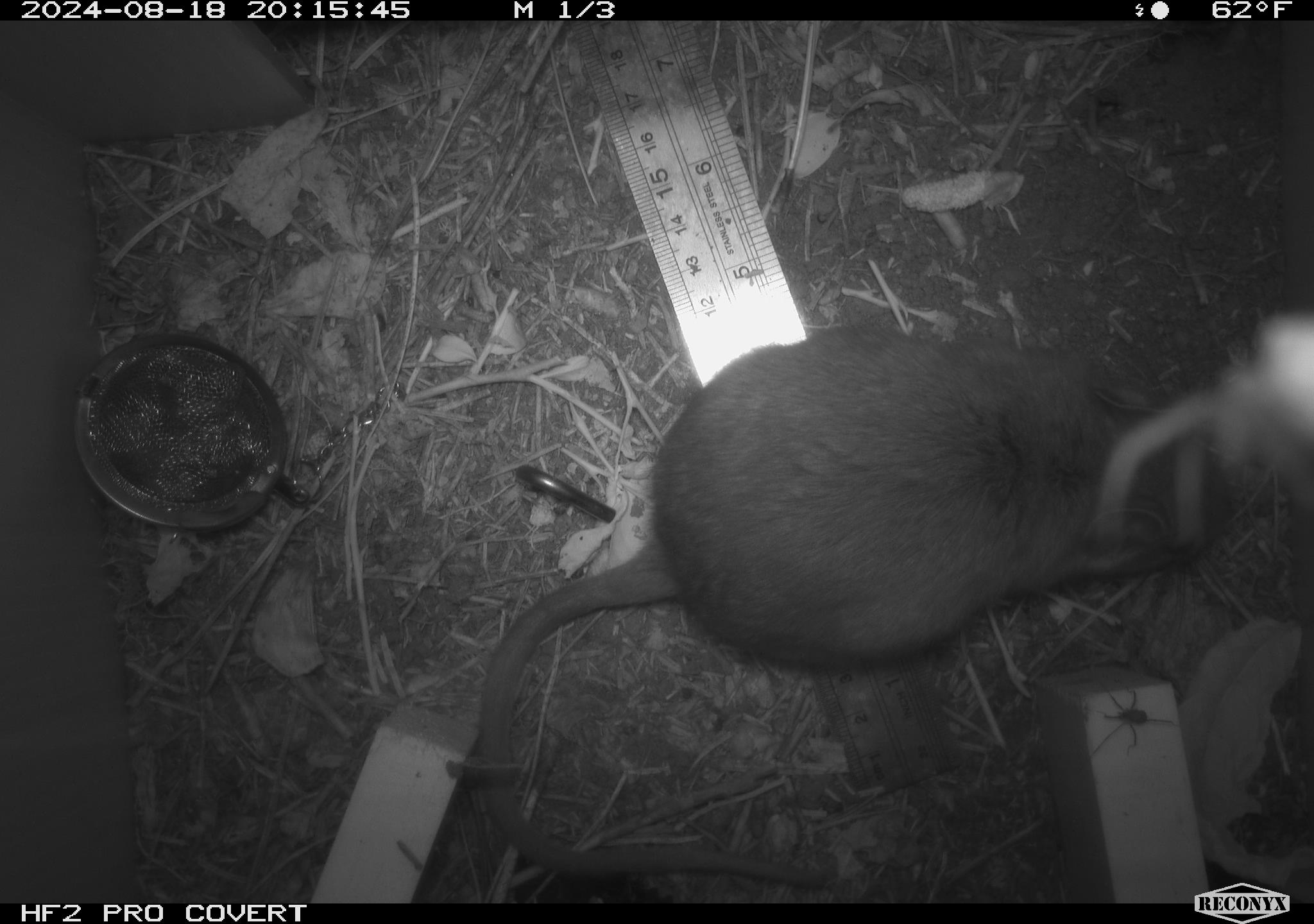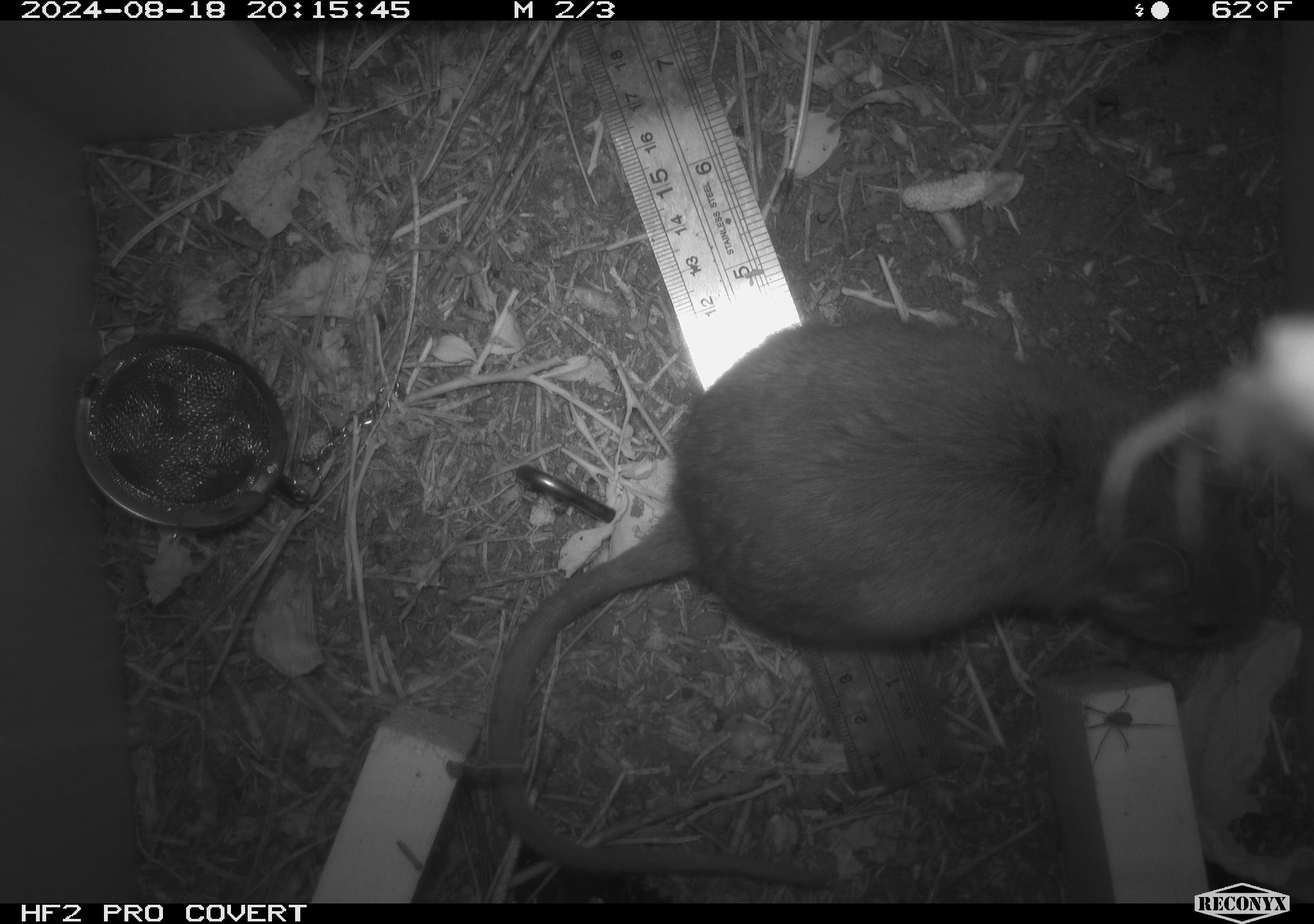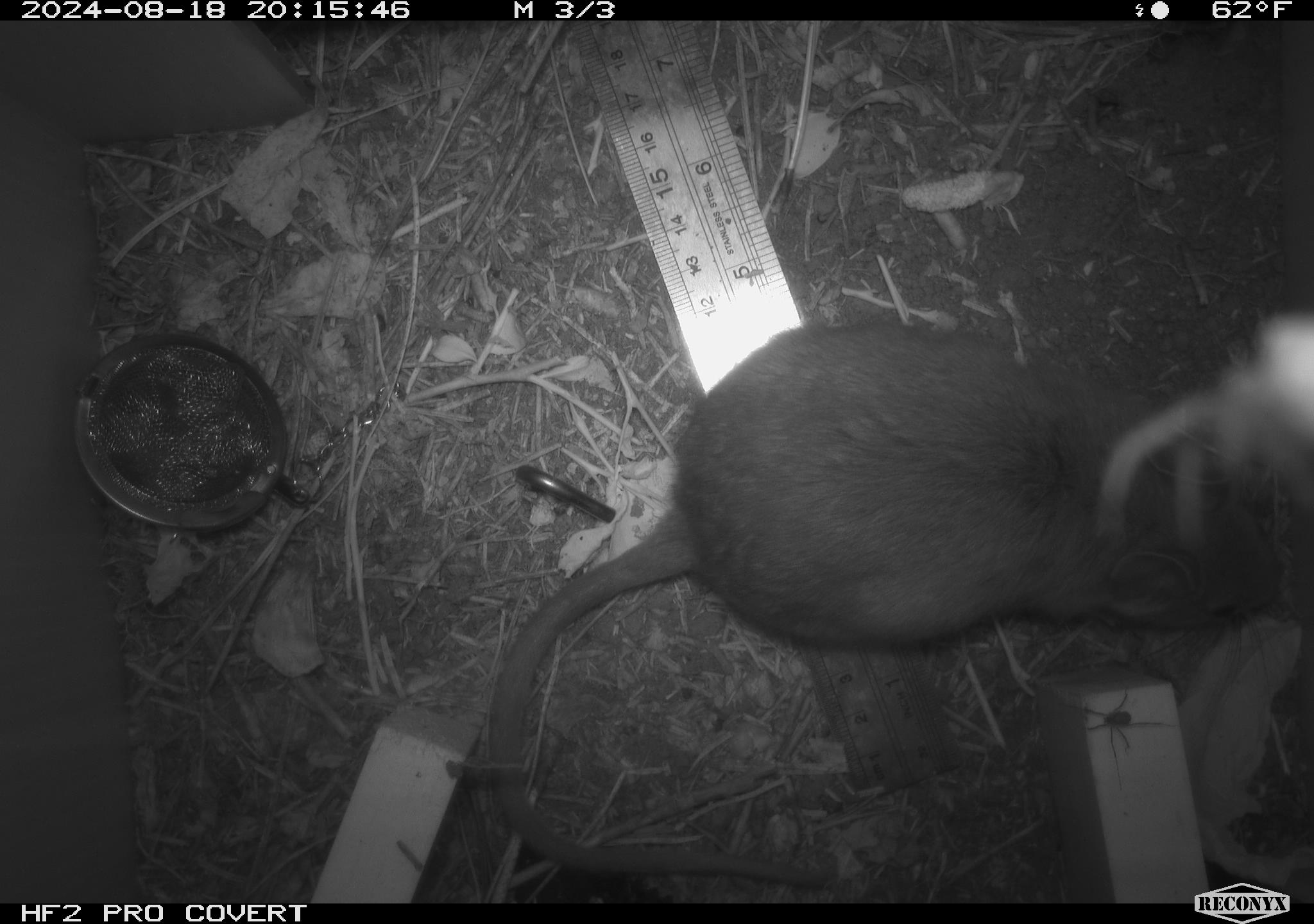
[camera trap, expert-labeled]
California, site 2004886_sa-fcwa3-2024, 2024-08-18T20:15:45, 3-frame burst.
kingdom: Animalia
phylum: Chordata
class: Mammalia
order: Rodentia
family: Cricetidae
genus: Neotoma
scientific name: Neotoma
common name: pack rat or woodrat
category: neotoma species